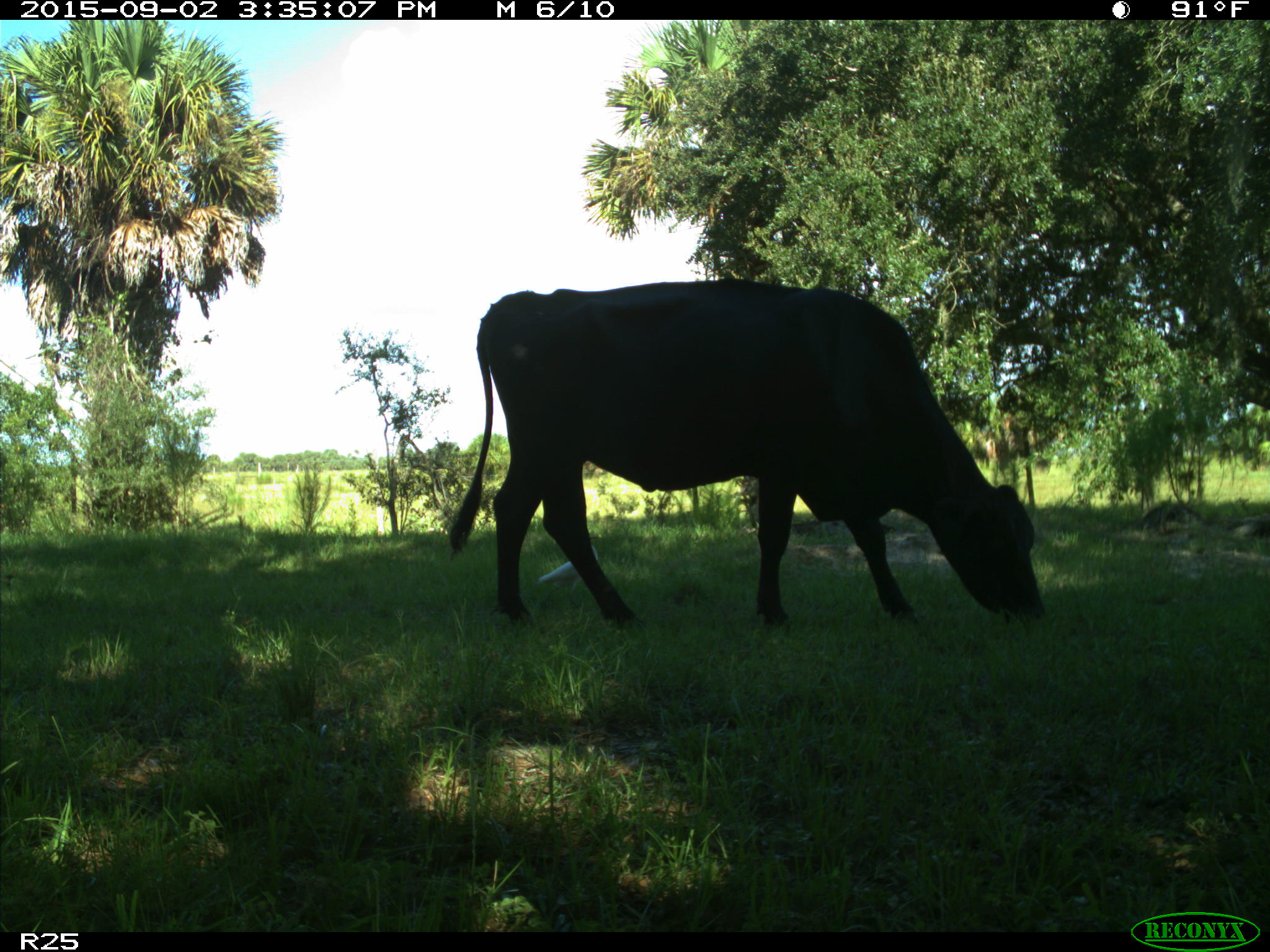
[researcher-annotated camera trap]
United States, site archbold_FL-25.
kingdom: Animalia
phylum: Chordata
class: Mammalia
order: Artiodactyla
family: Bovidae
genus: Bos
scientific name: Bos taurus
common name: domestic cow